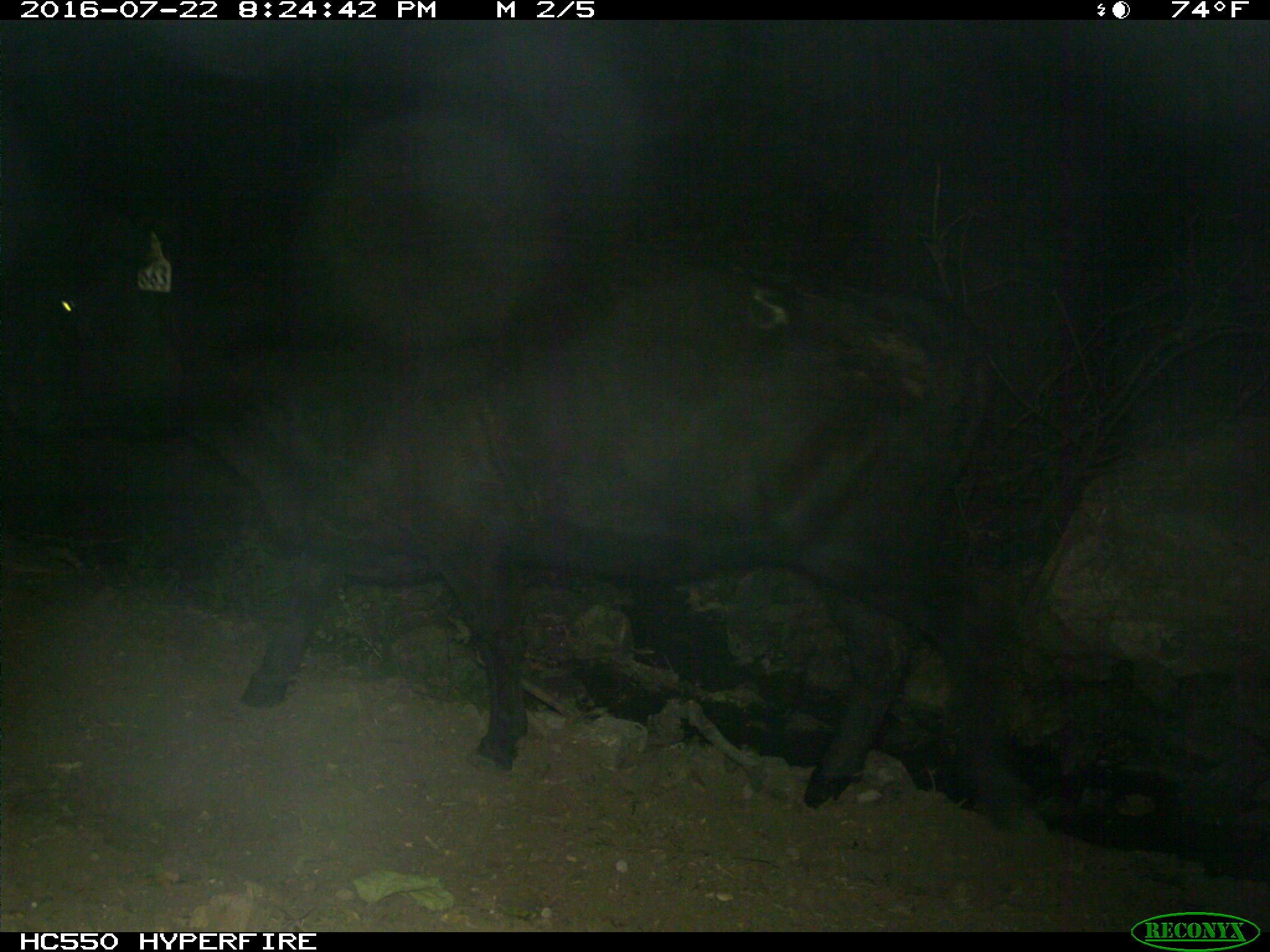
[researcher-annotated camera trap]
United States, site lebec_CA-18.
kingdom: Animalia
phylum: Chordata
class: Mammalia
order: Artiodactyla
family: Bovidae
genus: Bos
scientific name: Bos taurus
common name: domestic cow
Bos taurus (domestic cow).